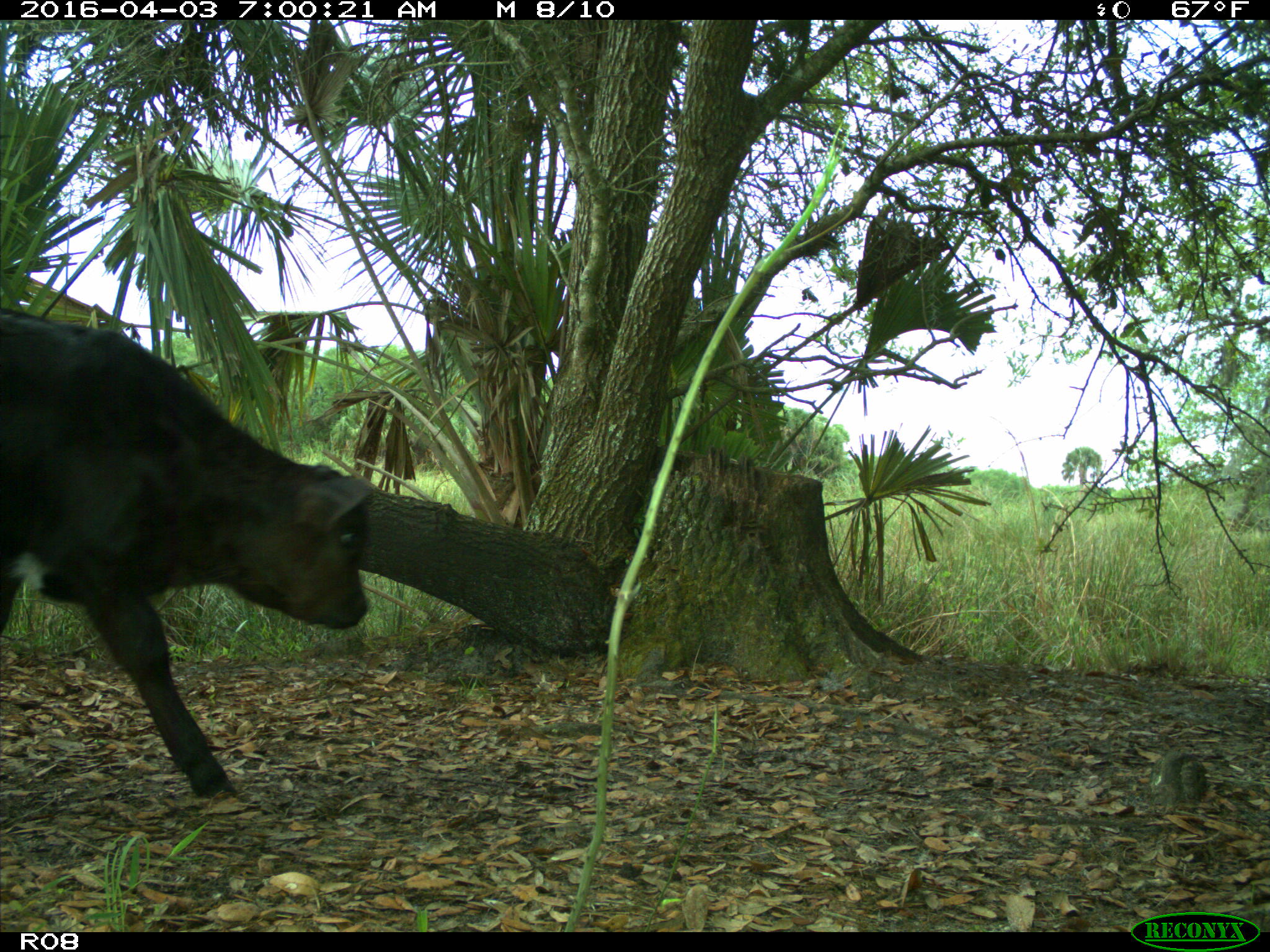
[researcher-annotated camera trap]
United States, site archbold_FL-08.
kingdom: Animalia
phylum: Chordata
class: Mammalia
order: Artiodactyla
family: Bovidae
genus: Bos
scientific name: Bos taurus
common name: domestic cow